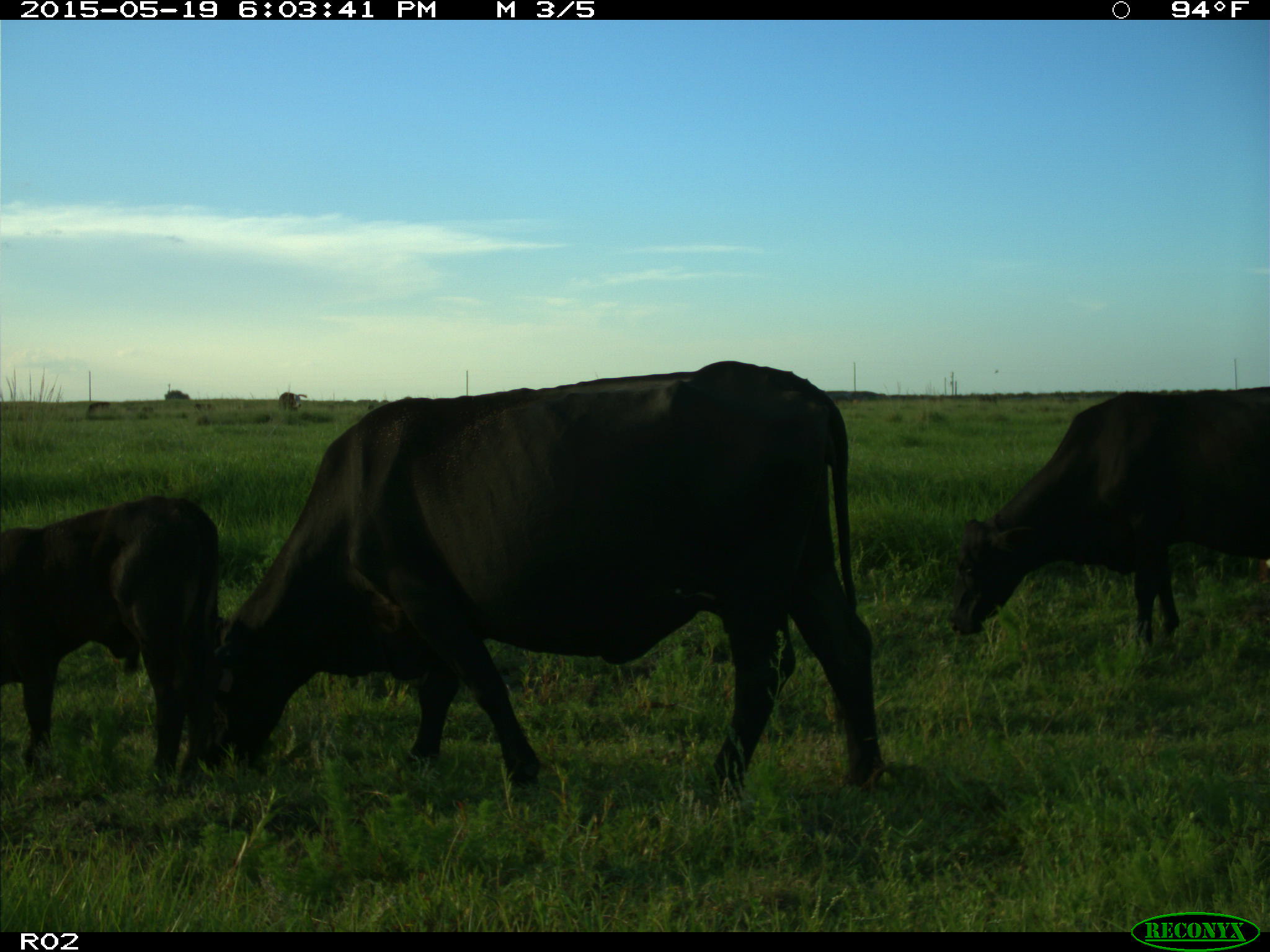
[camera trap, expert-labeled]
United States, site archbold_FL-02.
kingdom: Animalia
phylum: Chordata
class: Mammalia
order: Artiodactyla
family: Bovidae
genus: Bos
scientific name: Bos taurus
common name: domestic cow